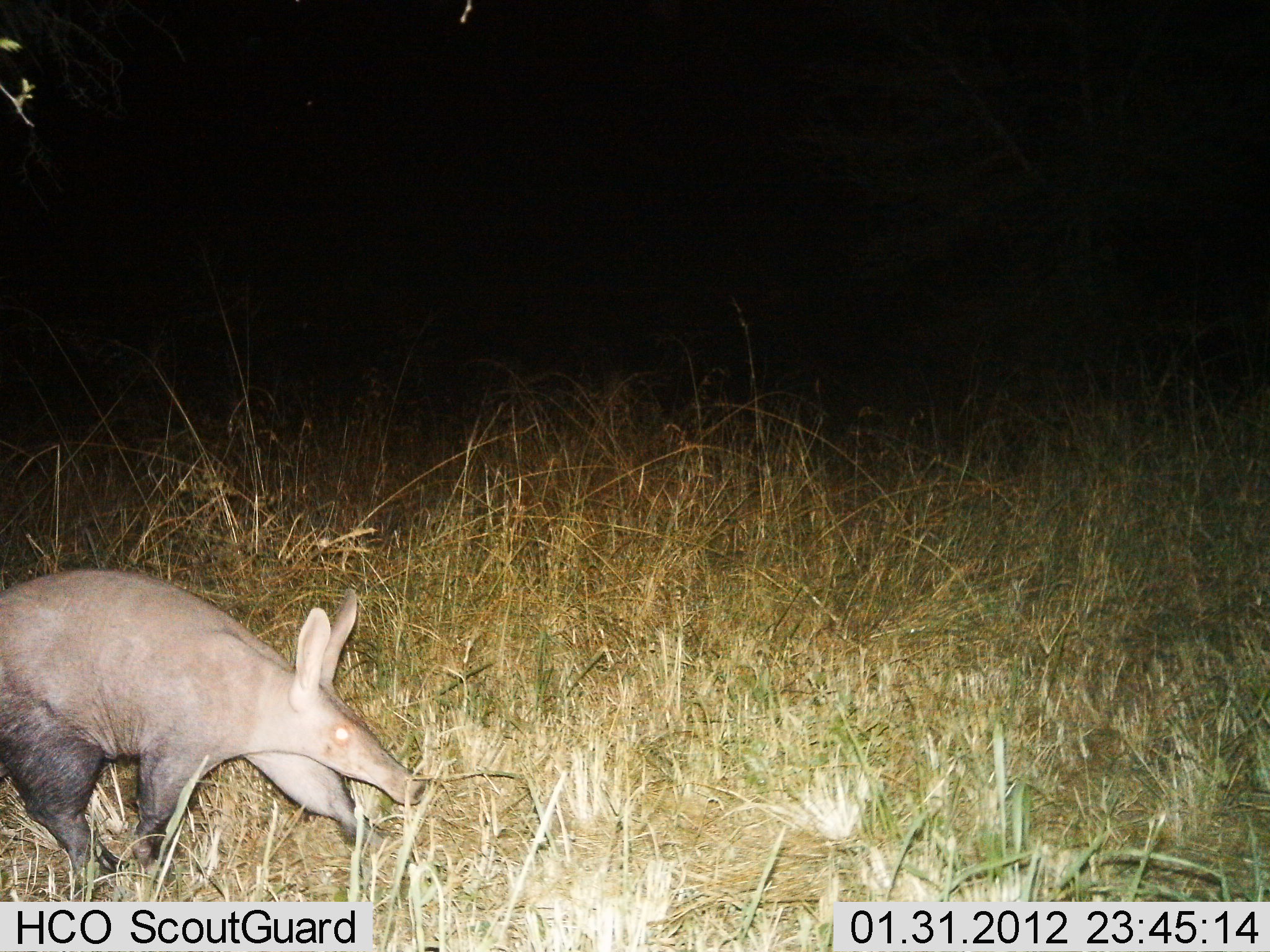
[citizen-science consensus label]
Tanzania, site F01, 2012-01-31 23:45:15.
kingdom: Animalia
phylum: Chordata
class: Mammalia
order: Tubulidentata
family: Orycteropodidae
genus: Orycteropus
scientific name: Orycteropus afer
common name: aardvark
Aardvark (Orycteropus afer), count 1. Behavior (volunteer vote fractions): standing 15%, resting 0%, moving 90%, interacting 0%. Young present (vote fraction): 0%. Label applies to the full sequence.